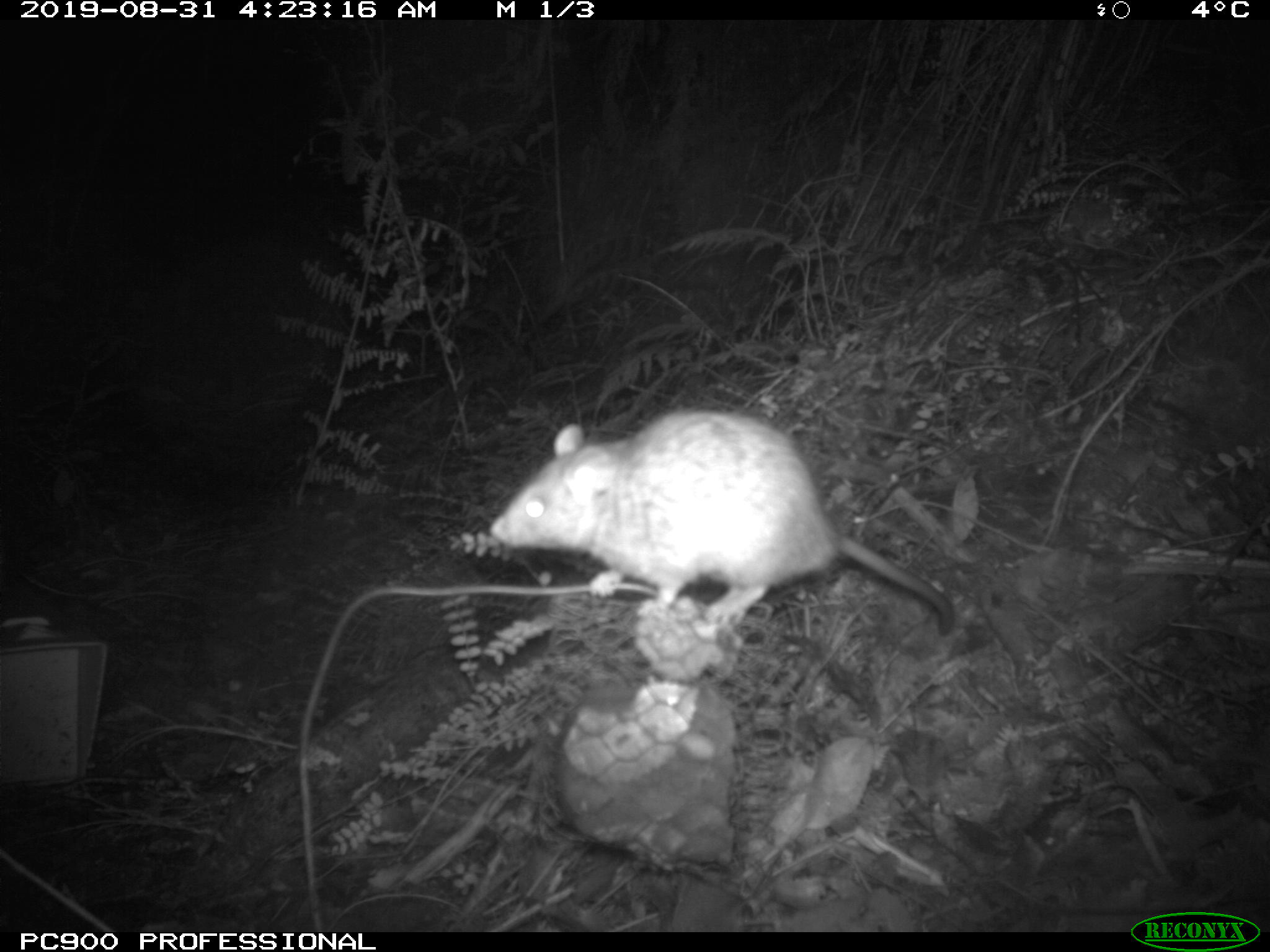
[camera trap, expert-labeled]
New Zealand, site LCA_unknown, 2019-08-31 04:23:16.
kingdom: Animalia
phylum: Chordata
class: Mammalia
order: Rodentia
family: Muridae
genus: Rattus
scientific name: Rattus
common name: rat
Rat (Rattus).